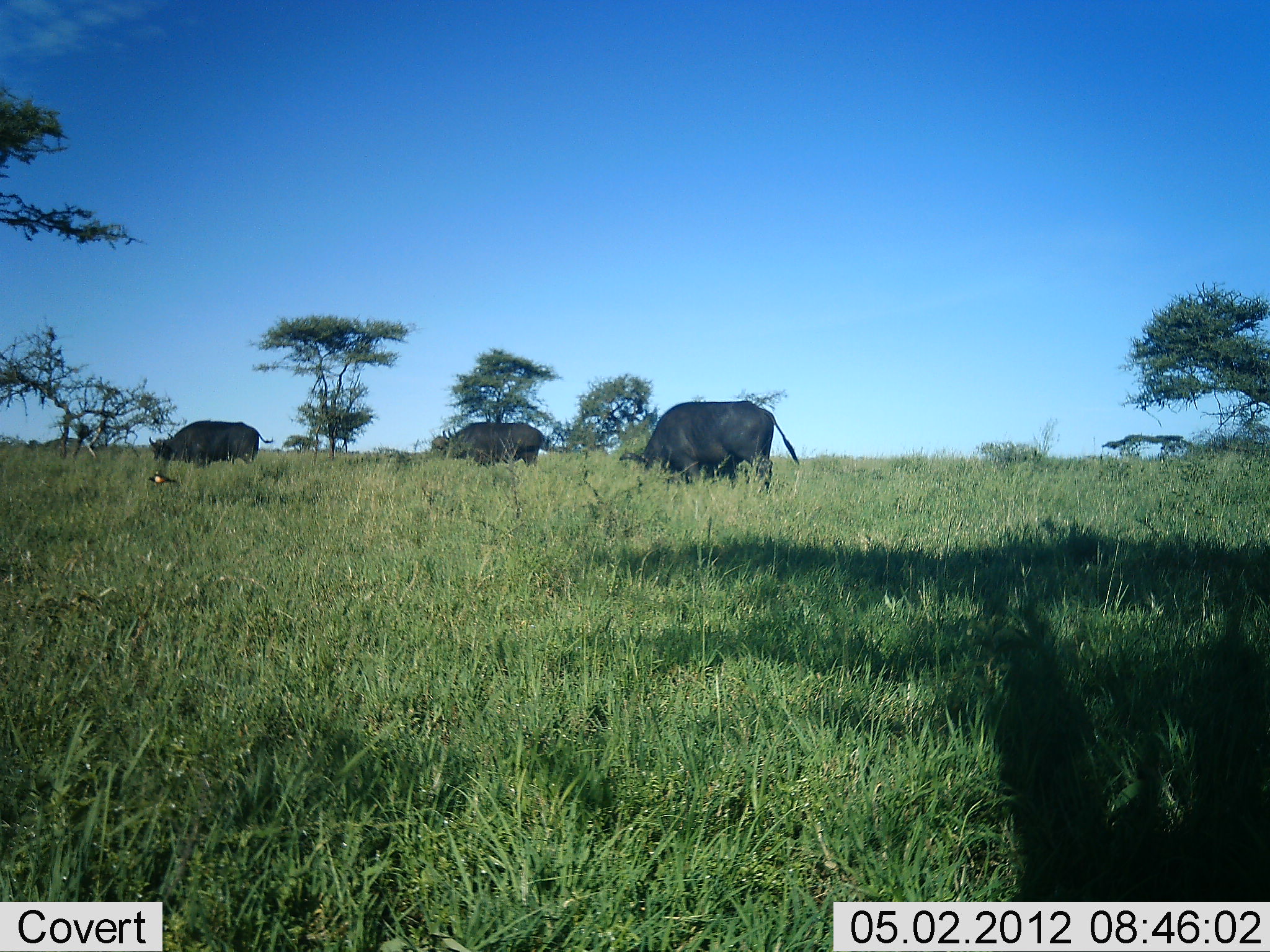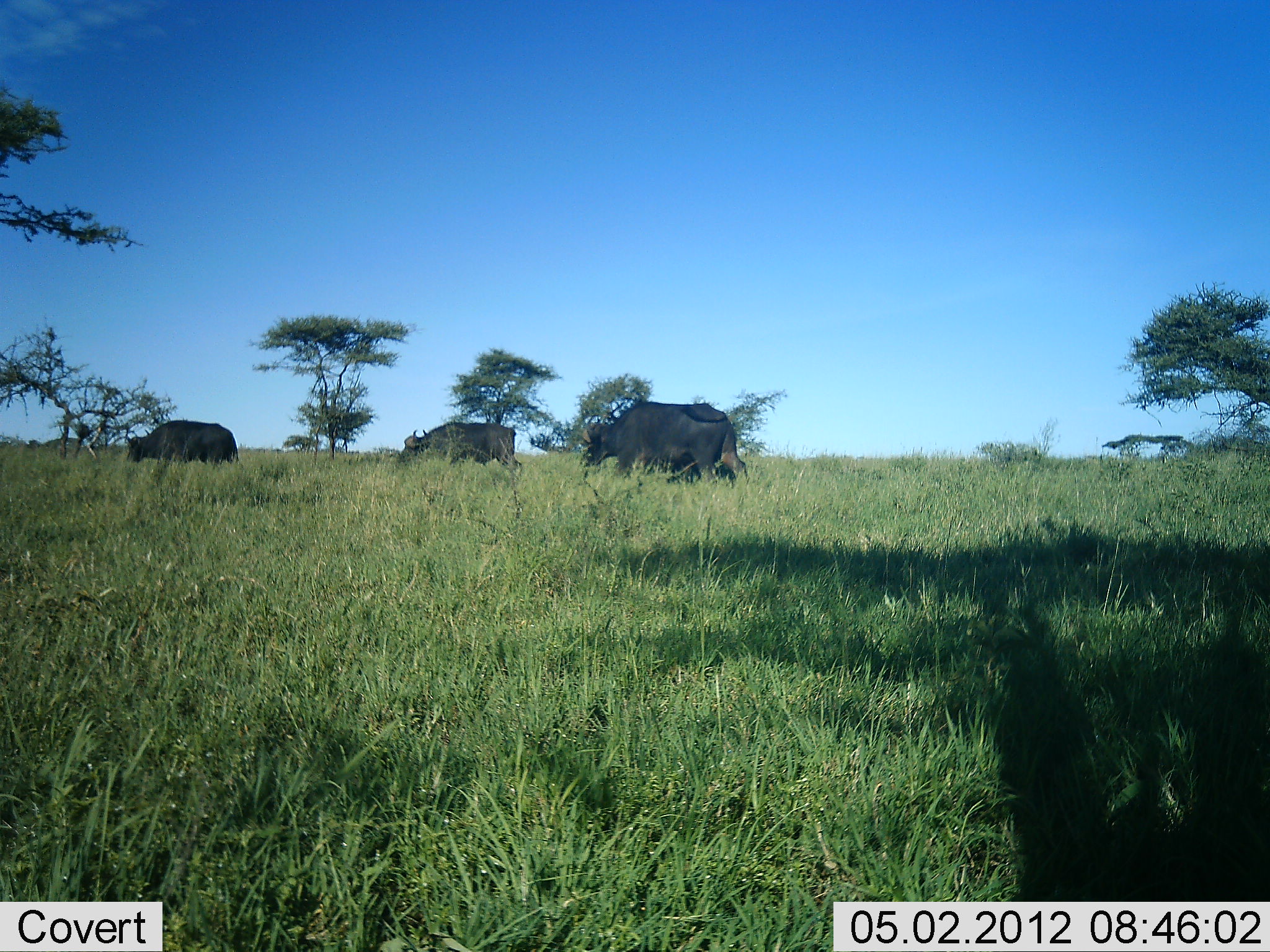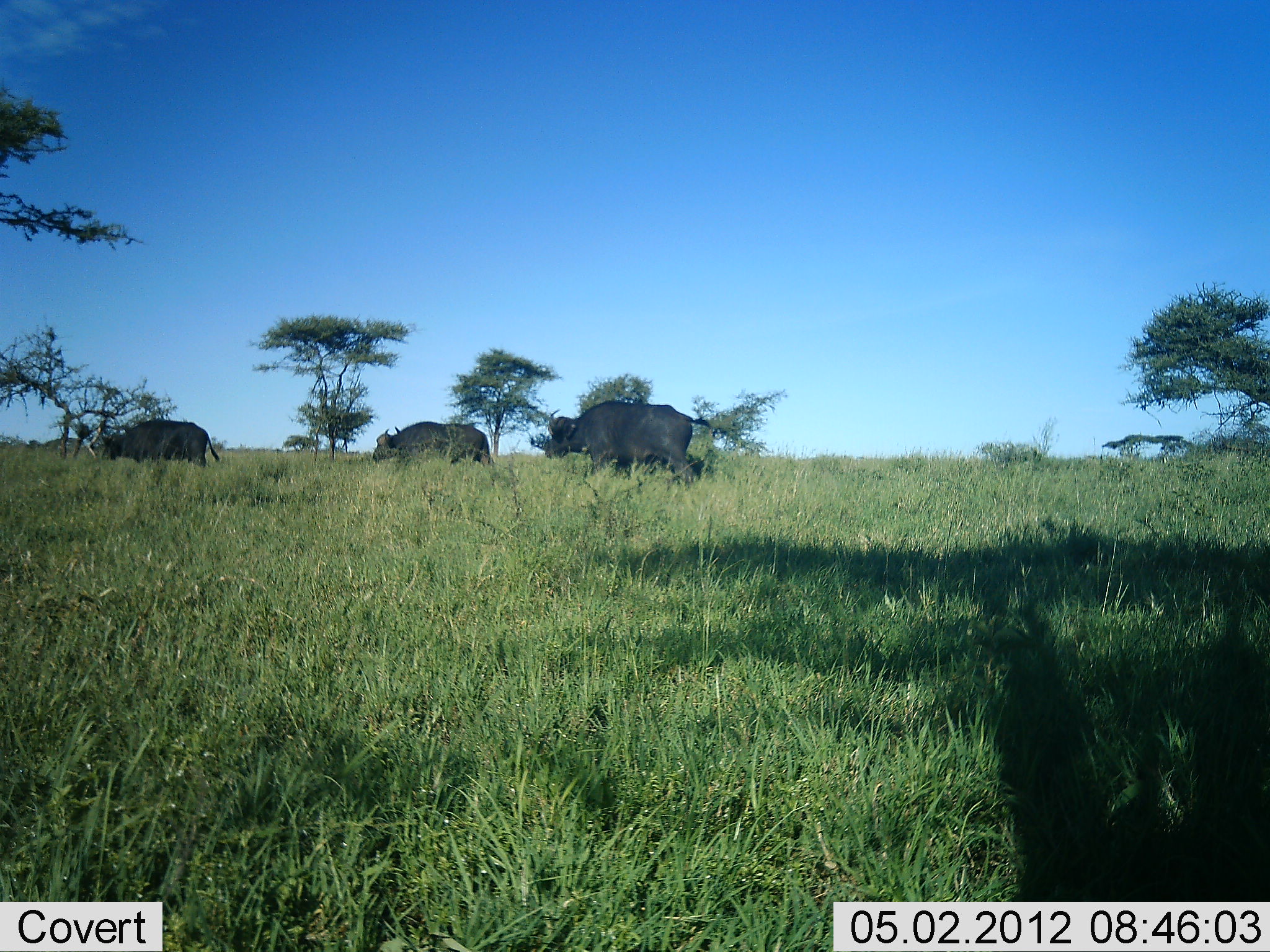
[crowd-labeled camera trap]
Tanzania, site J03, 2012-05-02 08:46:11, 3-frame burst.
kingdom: Animalia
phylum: Chordata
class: Mammalia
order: Artiodactyla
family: Bovidae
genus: Syncerus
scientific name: Syncerus caffer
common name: cape buffalo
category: buffalo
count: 3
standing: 0%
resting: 0%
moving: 100%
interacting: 0%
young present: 0%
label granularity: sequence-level